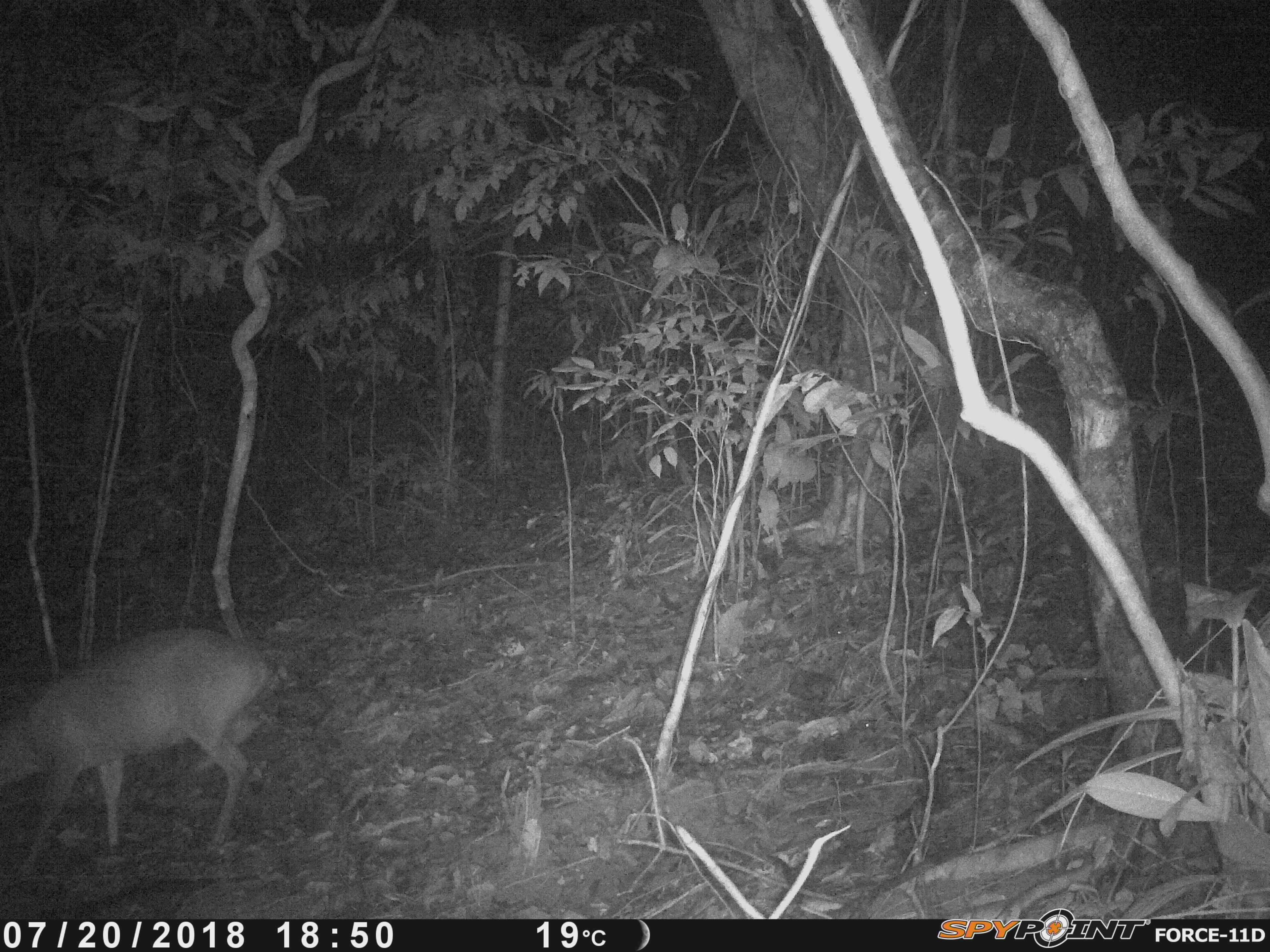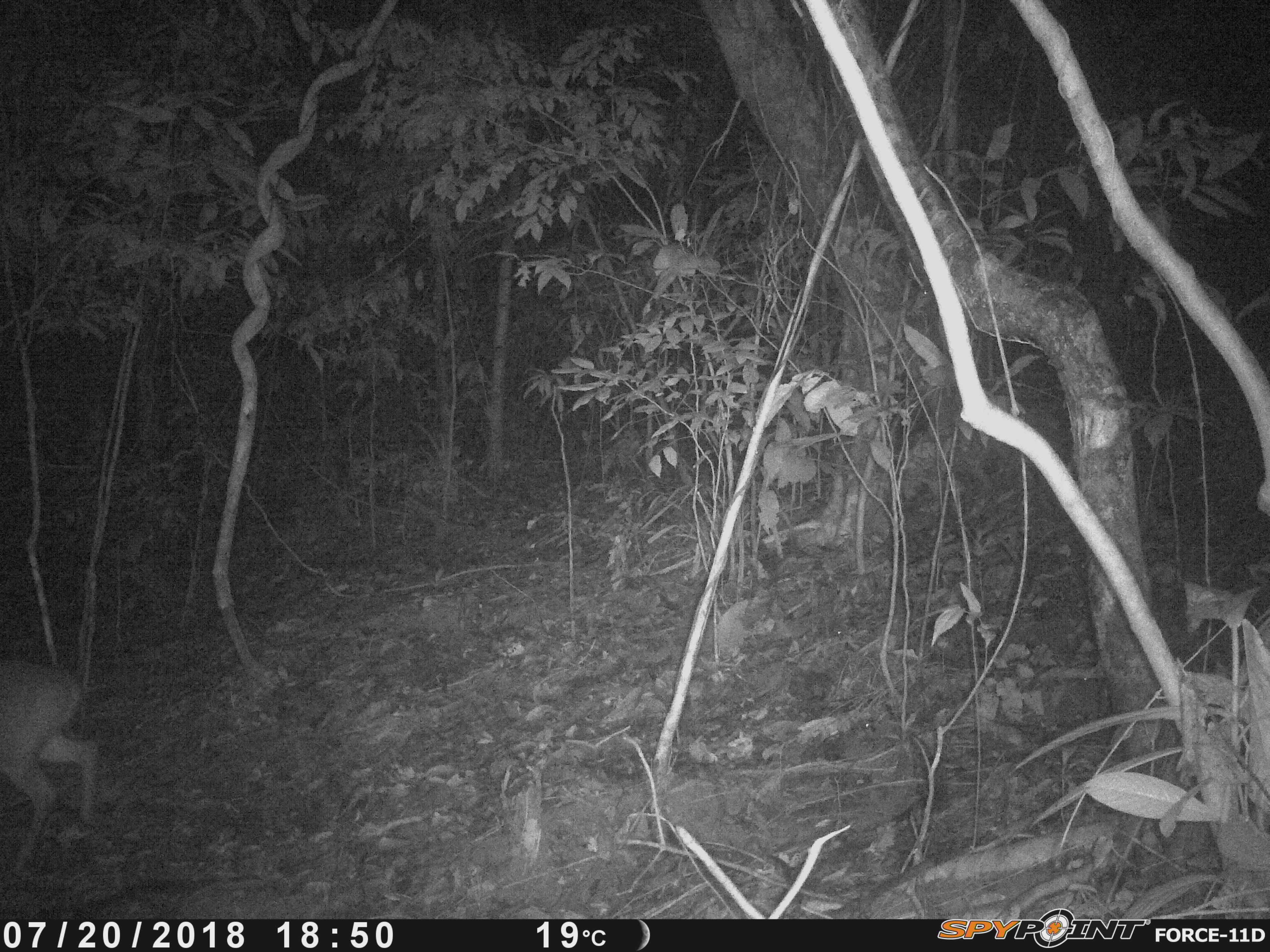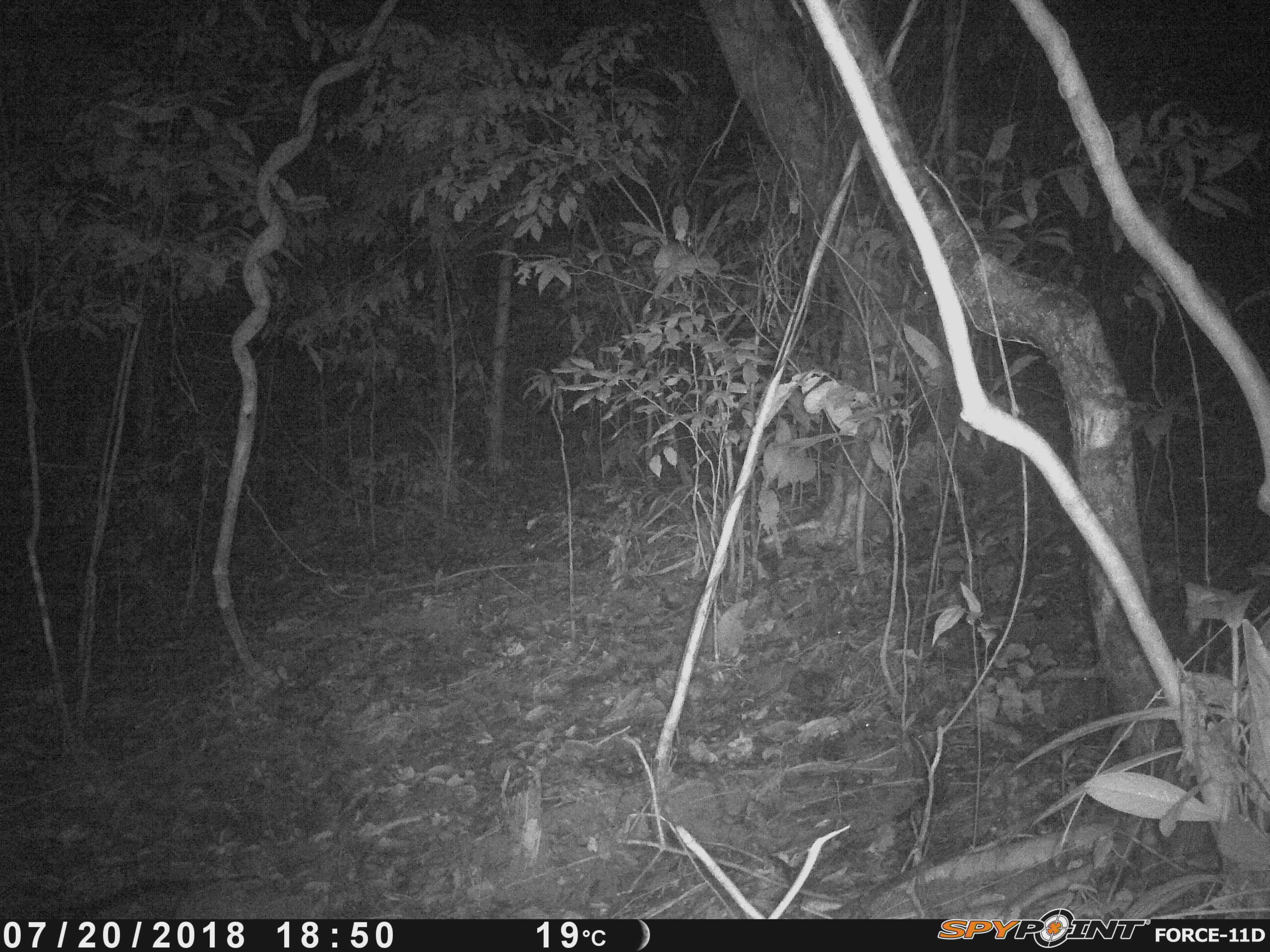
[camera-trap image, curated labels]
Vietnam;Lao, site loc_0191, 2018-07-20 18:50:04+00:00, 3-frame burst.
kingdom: Animalia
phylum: Chordata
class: Mammalia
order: Artiodactyla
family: Cervidae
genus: Muntiacus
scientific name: Muntiacus vuquangensis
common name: large-antlered muntjac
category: large antlered muntjac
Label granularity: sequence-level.